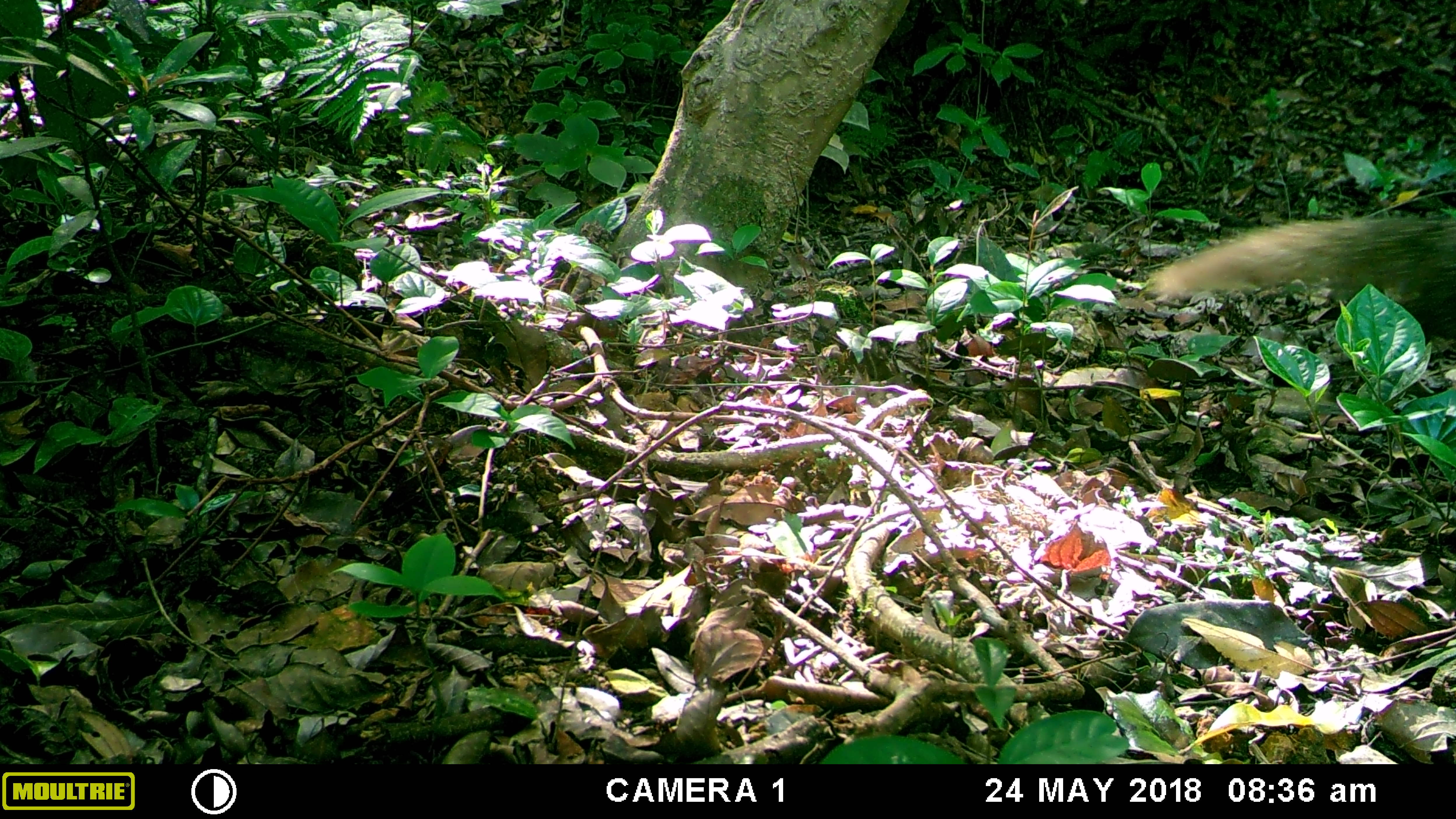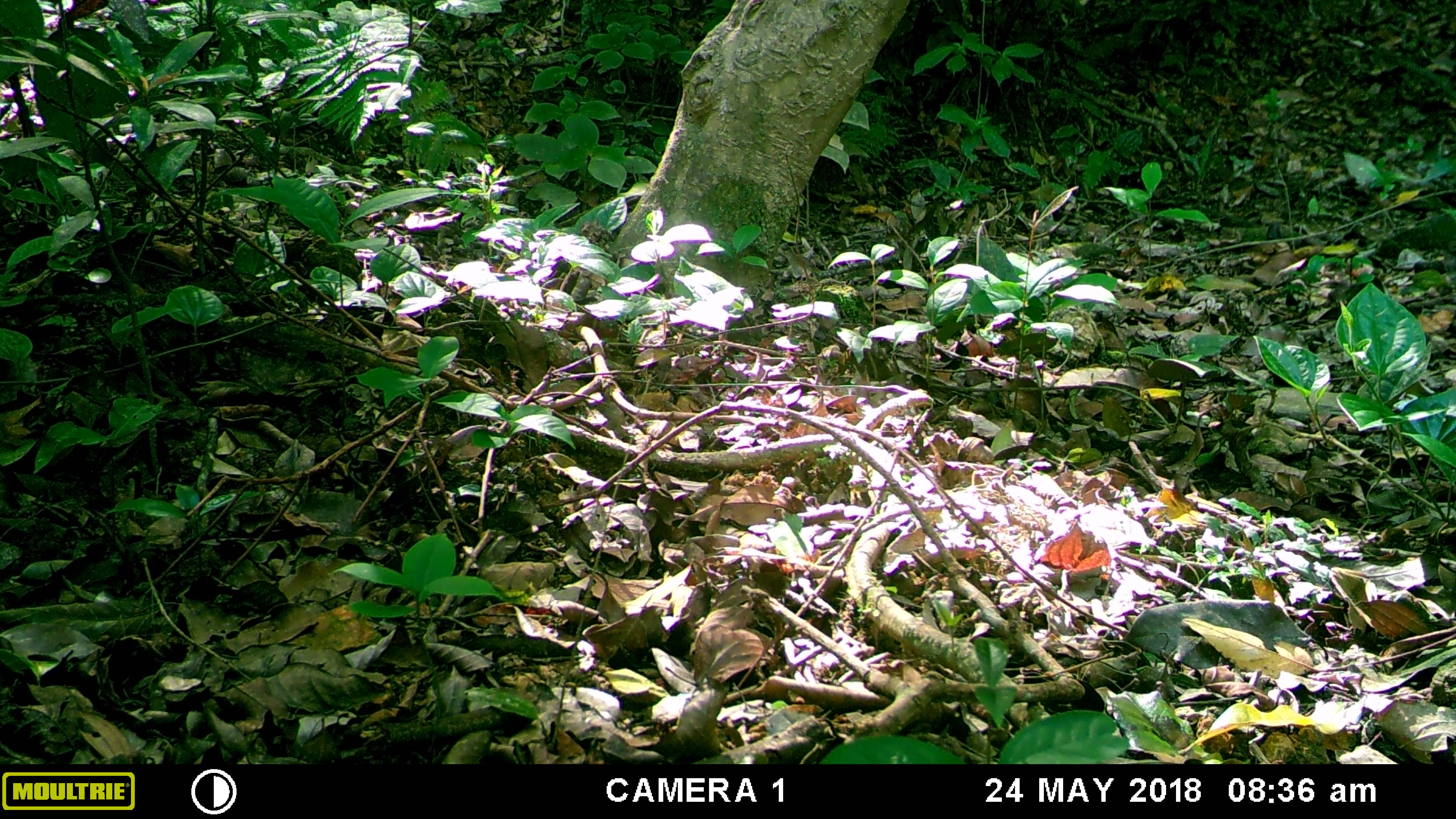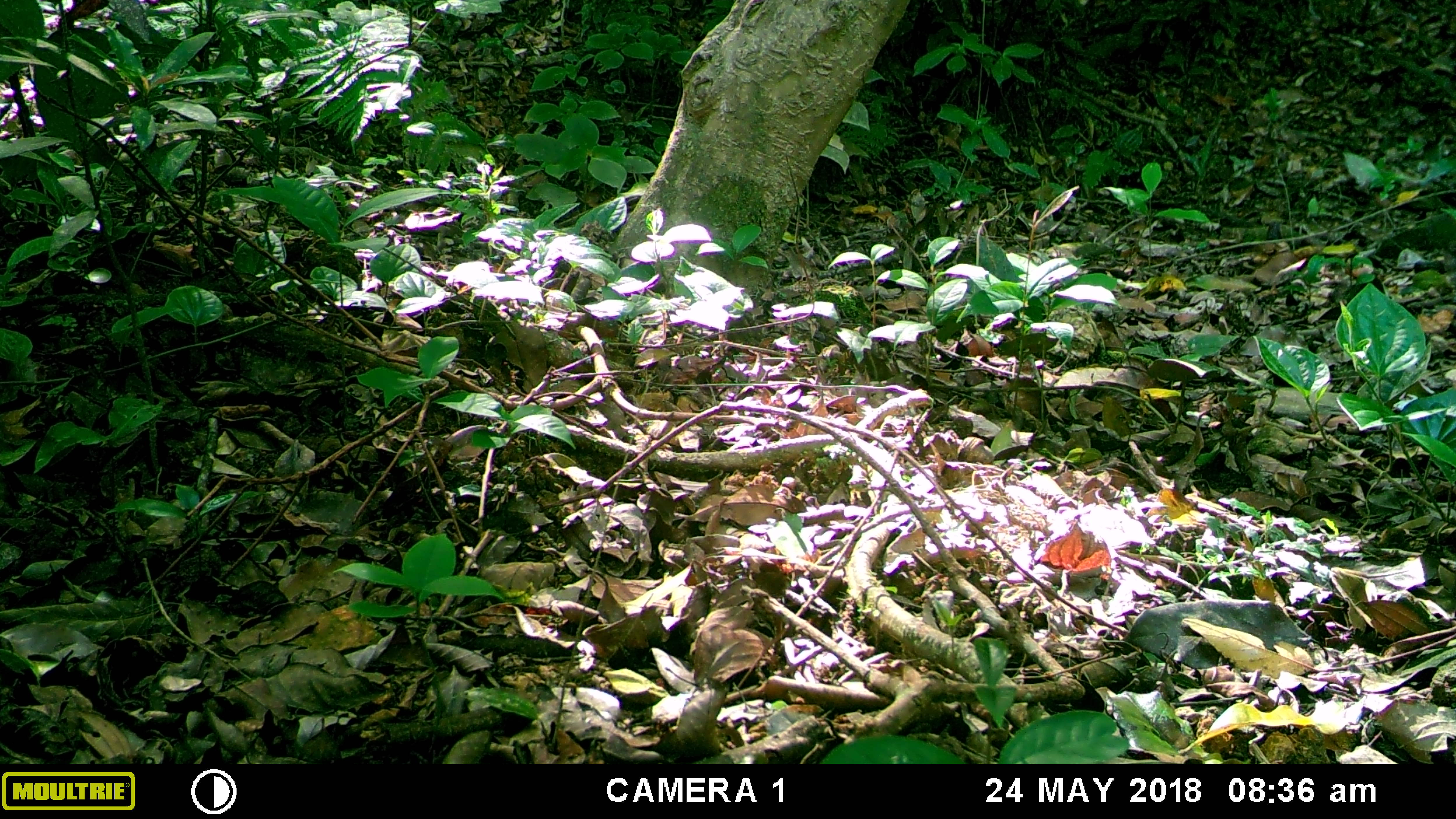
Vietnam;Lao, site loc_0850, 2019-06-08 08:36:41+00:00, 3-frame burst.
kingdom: Animalia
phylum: Chordata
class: Mammalia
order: Carnivora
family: Herpestidae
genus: Urva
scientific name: Urva urva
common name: crab-eating mongoose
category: crab eating mongoose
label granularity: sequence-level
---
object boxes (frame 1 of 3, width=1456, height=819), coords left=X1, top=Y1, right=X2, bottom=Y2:
crab eating mongoose: left=1142, top=213, right=1454, bottom=338